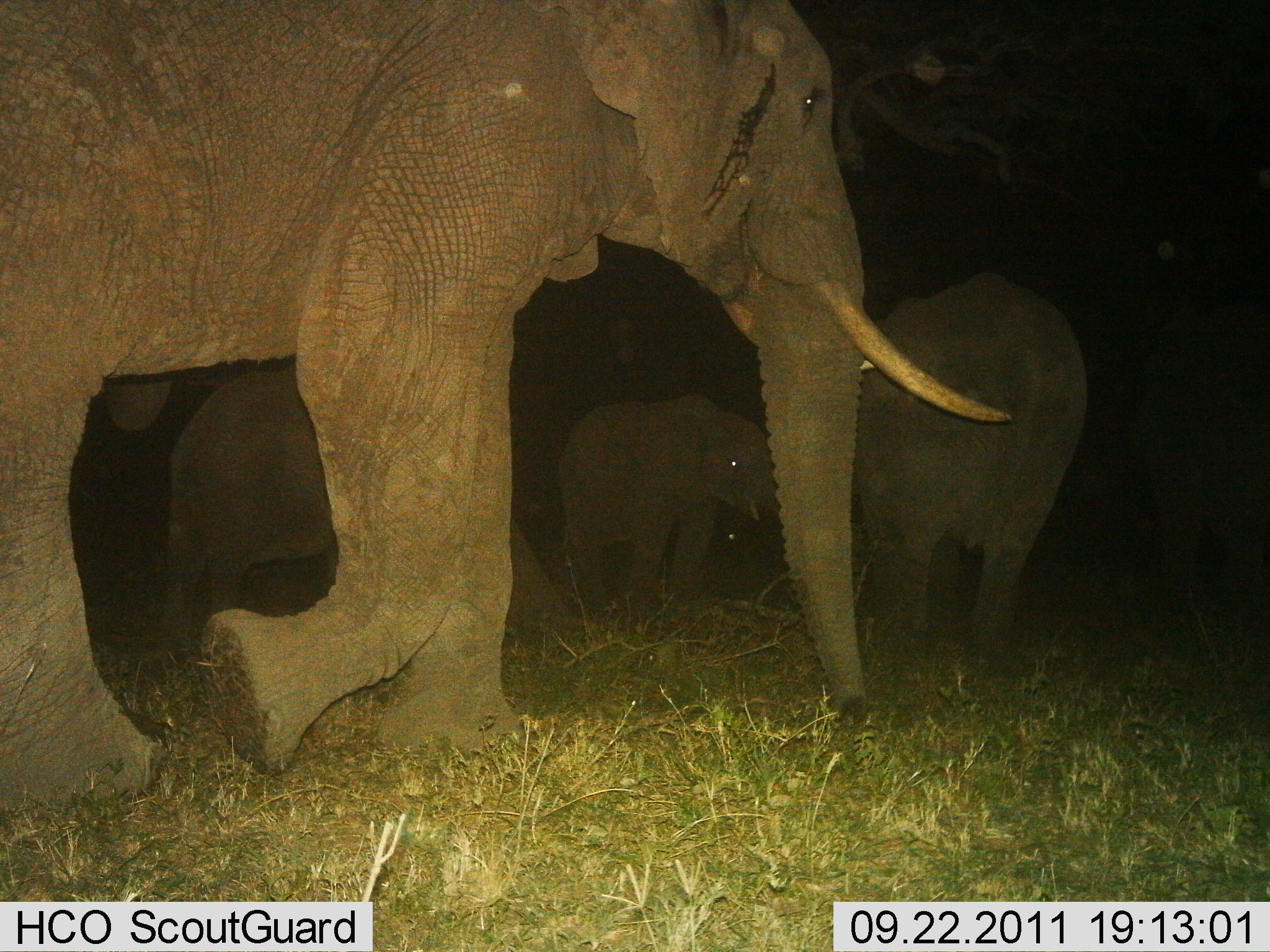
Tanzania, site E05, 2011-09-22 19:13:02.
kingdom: Animalia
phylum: Chordata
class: Mammalia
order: Proboscidea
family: Elephantidae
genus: Loxodonta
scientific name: Loxodonta africana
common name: african bush elephant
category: elephant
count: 5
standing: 29%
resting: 0%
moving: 86%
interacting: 0%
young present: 36%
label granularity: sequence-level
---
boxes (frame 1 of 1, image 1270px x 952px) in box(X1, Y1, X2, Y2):
animal: box(0, 0, 1012, 838); box(155, 354, 571, 663); box(849, 269, 1089, 677); box(554, 393, 781, 640)